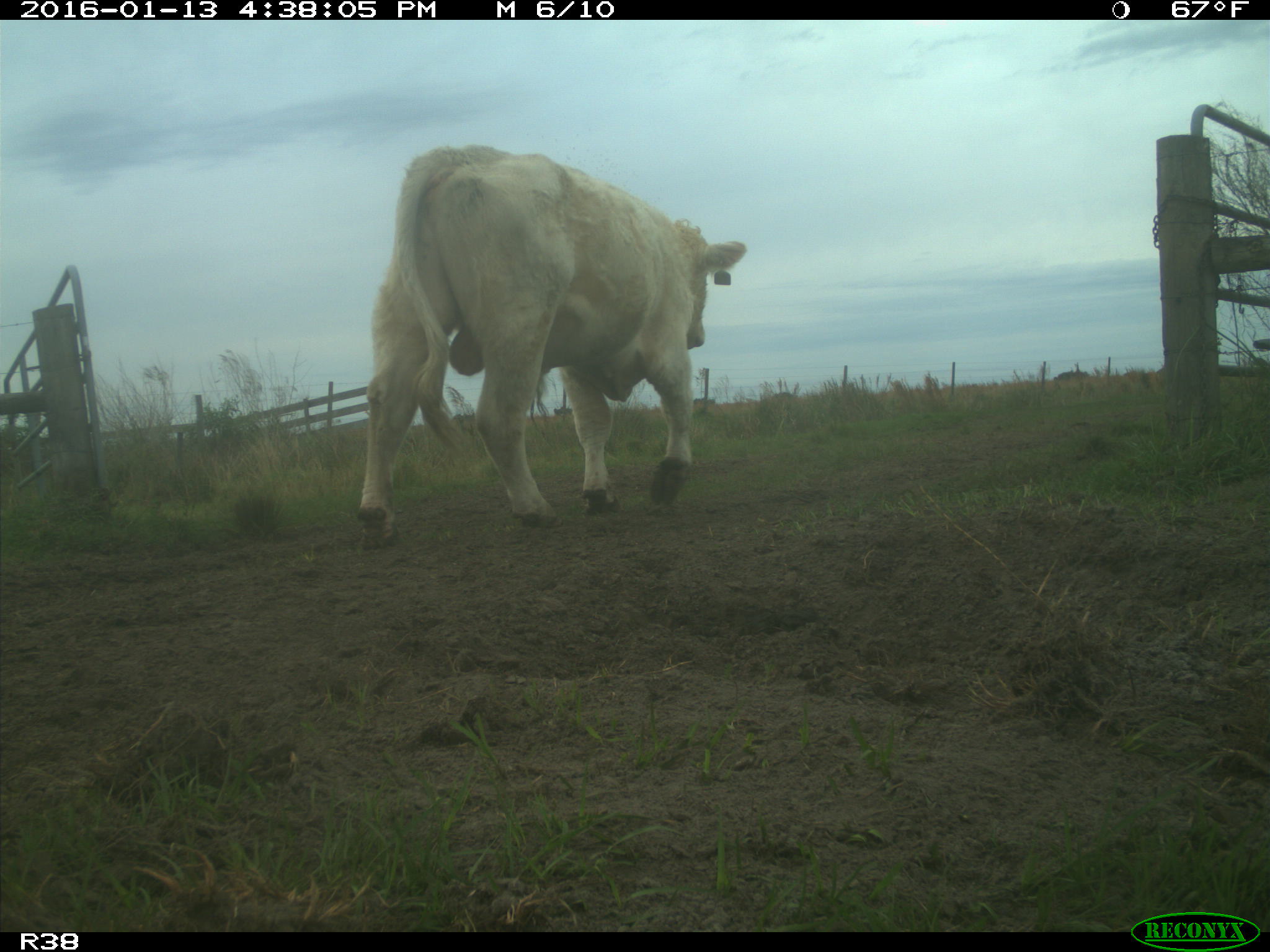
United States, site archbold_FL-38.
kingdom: Animalia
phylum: Chordata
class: Mammalia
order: Artiodactyla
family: Bovidae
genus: Bos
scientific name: Bos taurus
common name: domestic cow